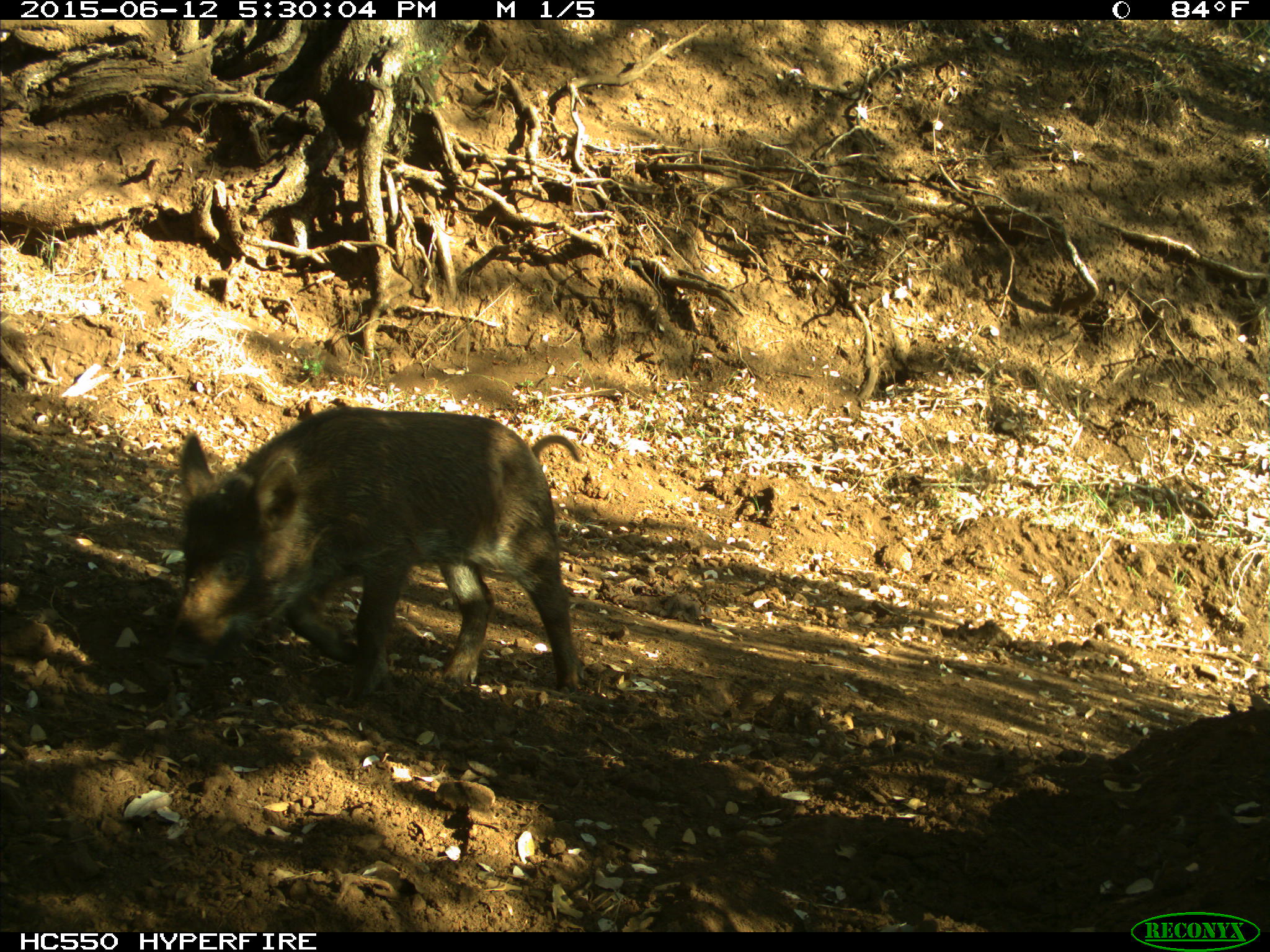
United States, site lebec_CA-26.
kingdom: Animalia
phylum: Chordata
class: Mammalia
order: Artiodactyla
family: Suidae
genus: Sus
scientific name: Sus scrofa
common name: wild boar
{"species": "Sus scrofa (wild boar)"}